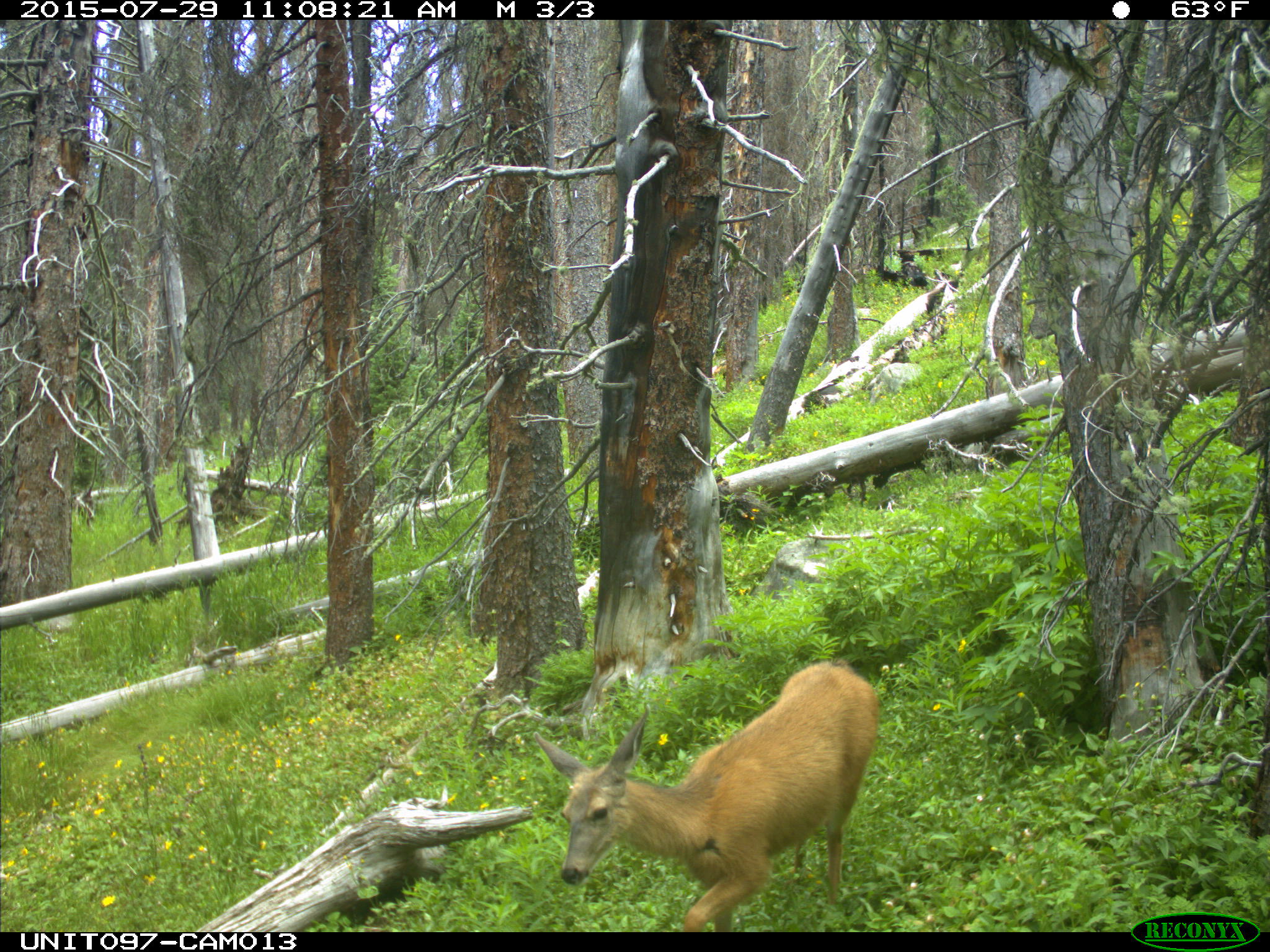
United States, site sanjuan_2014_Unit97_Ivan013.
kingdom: Animalia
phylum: Chordata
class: Mammalia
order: Artiodactyla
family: Cervidae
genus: Odocoileus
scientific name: Odocoileus hemionus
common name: mule deer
Odocoileus hemionus (mule deer).